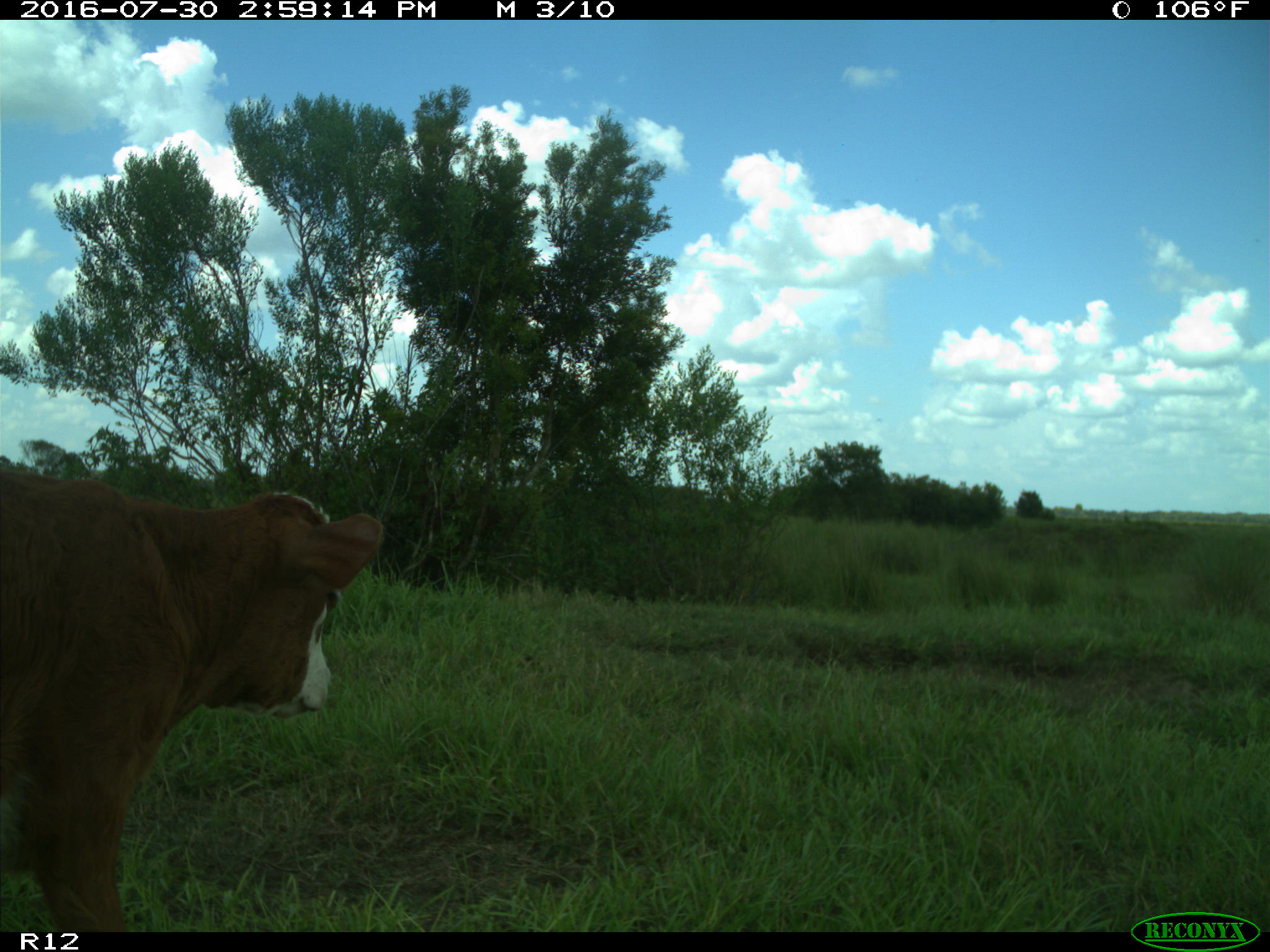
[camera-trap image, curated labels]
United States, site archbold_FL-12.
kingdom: Animalia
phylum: Chordata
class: Mammalia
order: Artiodactyla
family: Bovidae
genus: Bos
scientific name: Bos taurus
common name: domestic cow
Bos taurus (domestic cow).